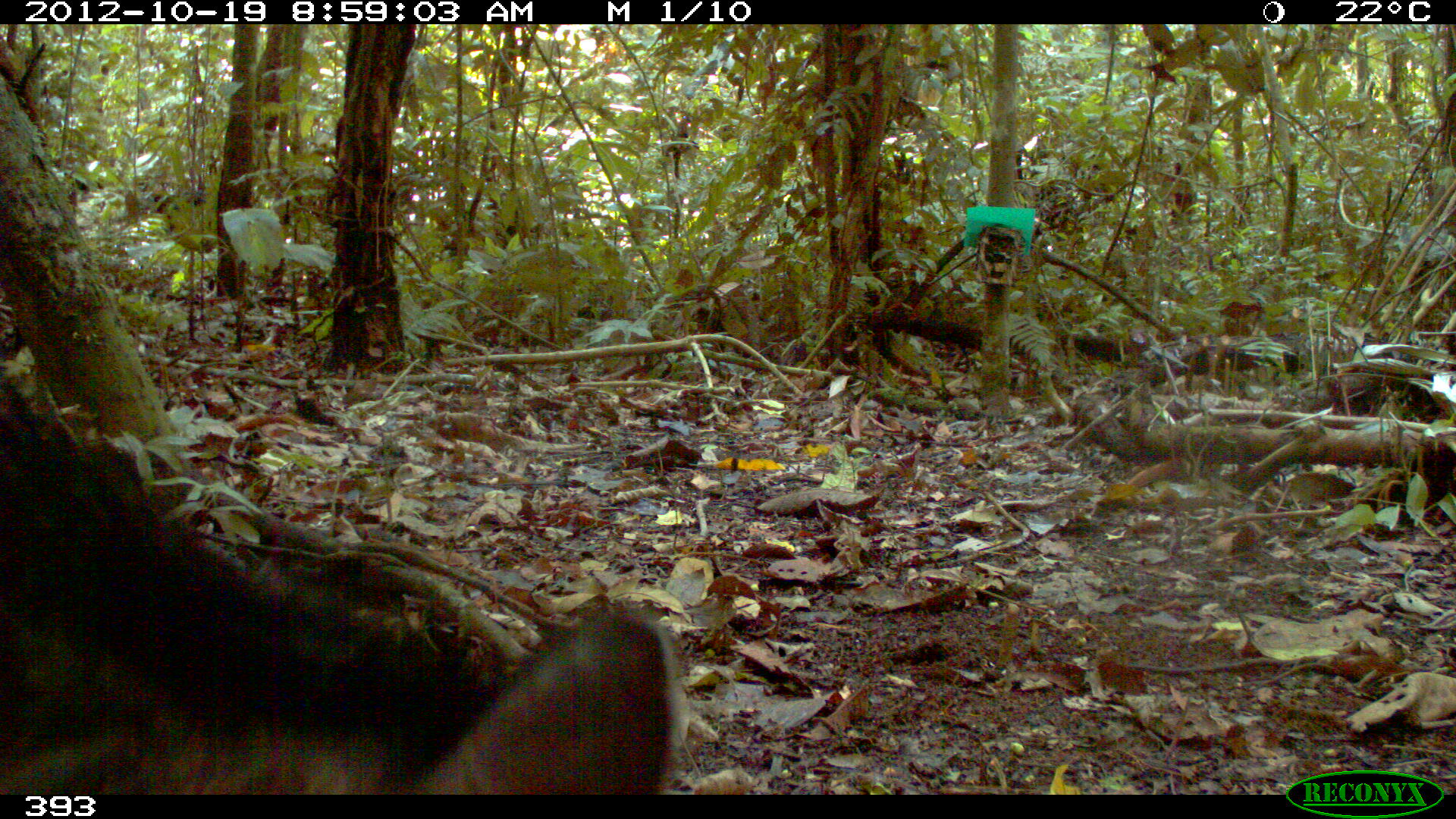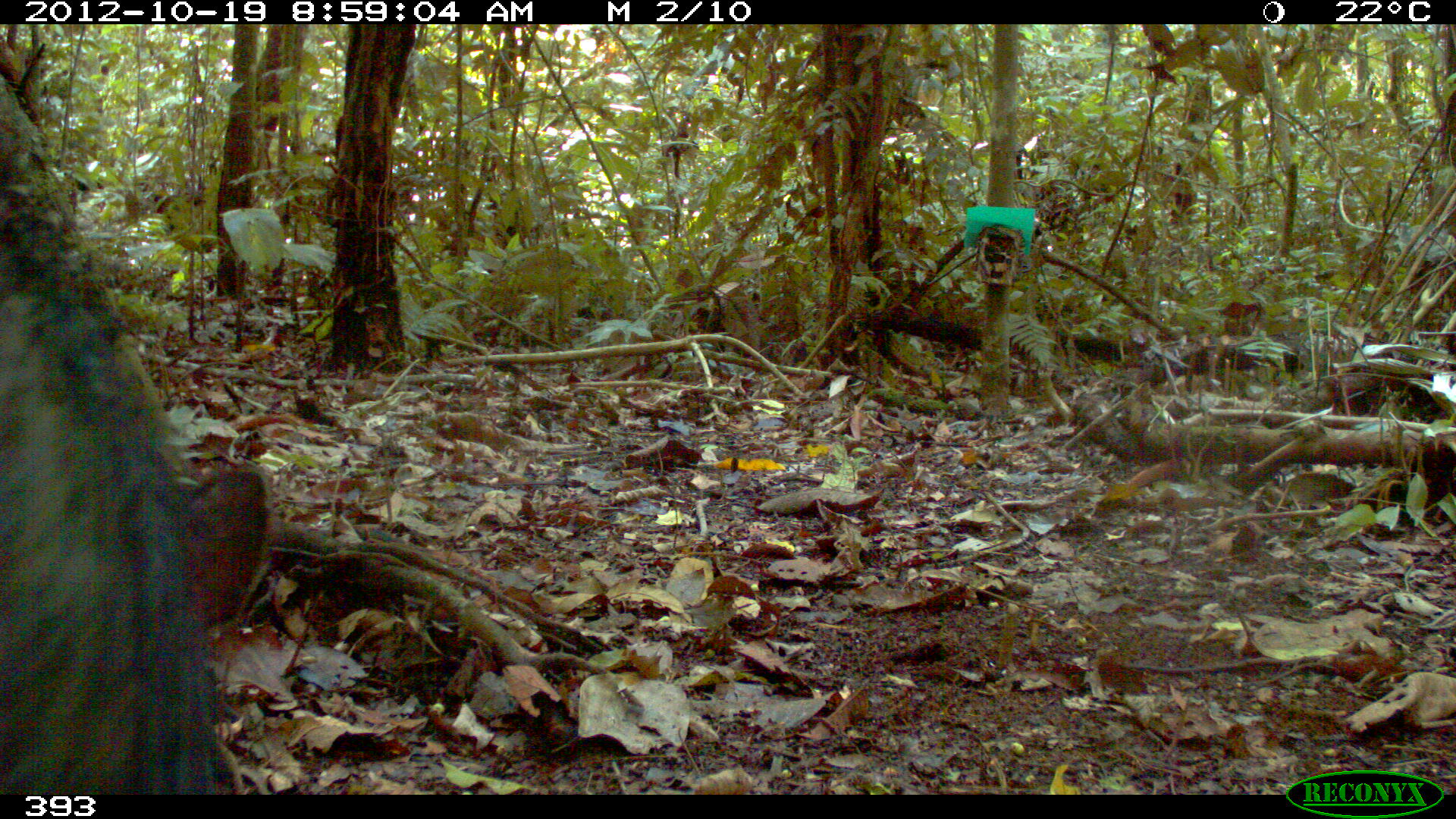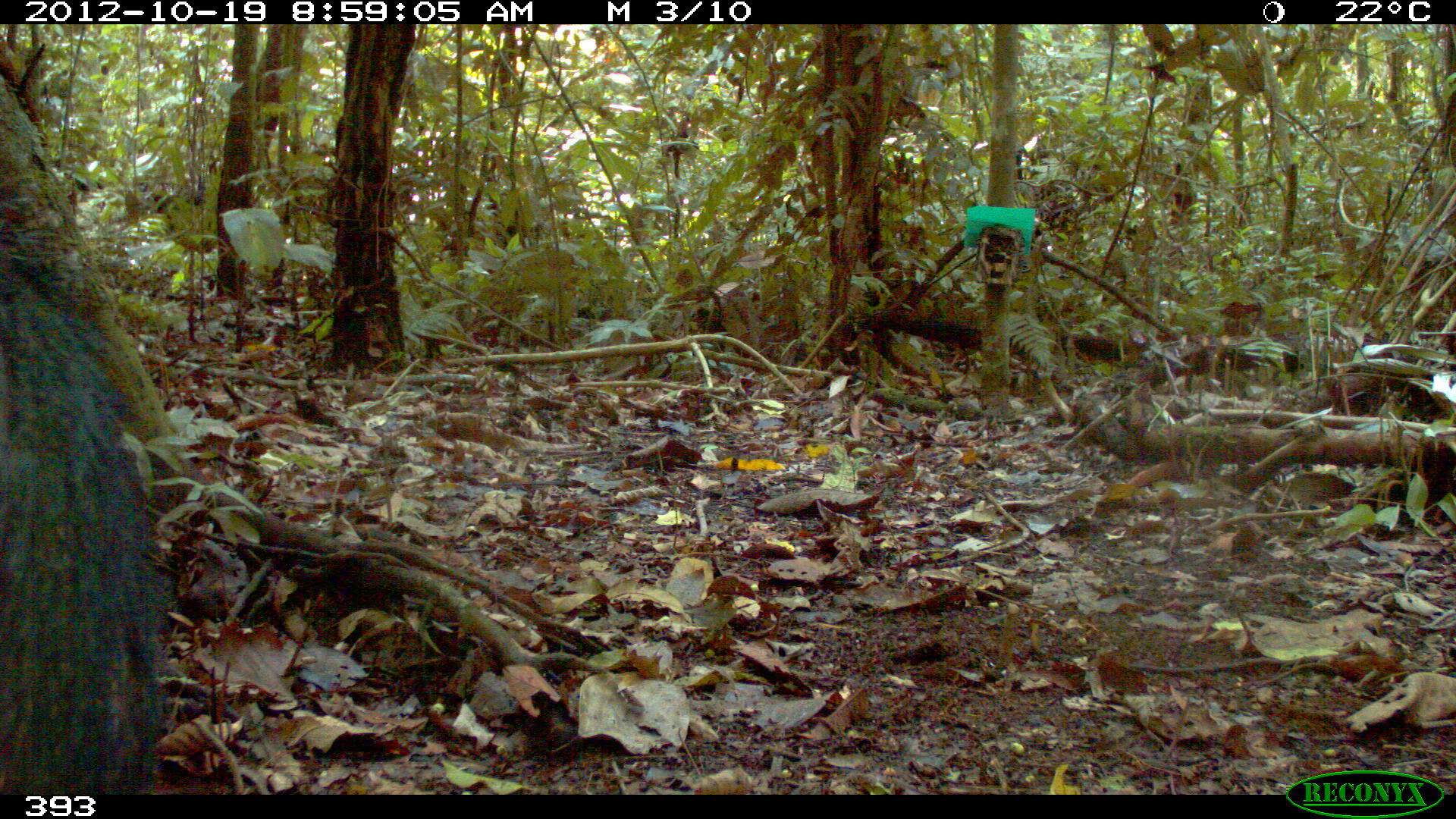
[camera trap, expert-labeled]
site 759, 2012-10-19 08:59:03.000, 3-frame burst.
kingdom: Animalia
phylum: Chordata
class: Mammalia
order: Artiodactyla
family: Tayassuidae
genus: Tayassu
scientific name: Tayassu pecari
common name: white-lipped peccary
Tayassu pecari (white-lipped peccary).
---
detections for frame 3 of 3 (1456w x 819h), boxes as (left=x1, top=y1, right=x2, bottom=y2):
tayassu pecari: (left=0, top=224, right=164, bottom=795)